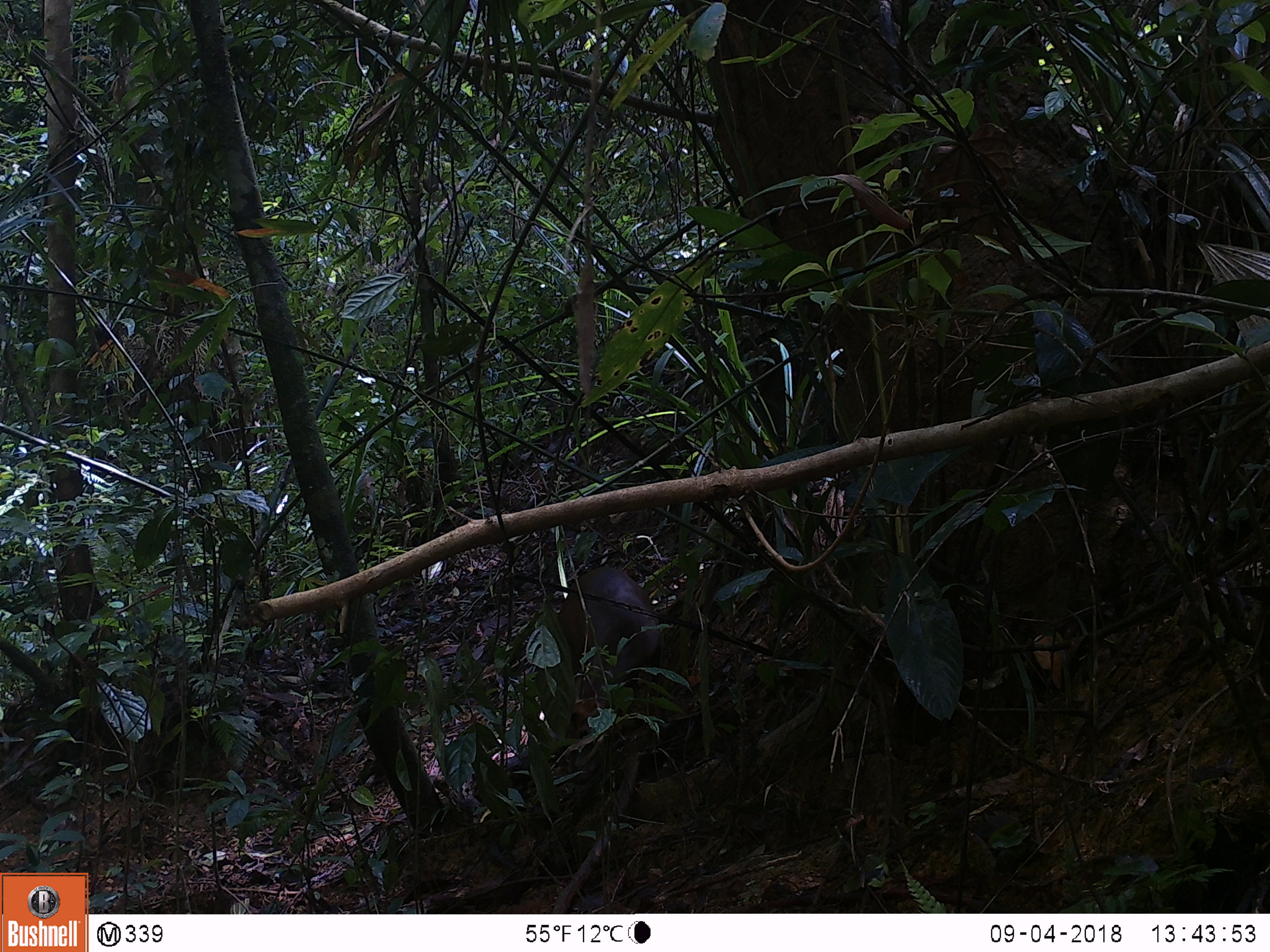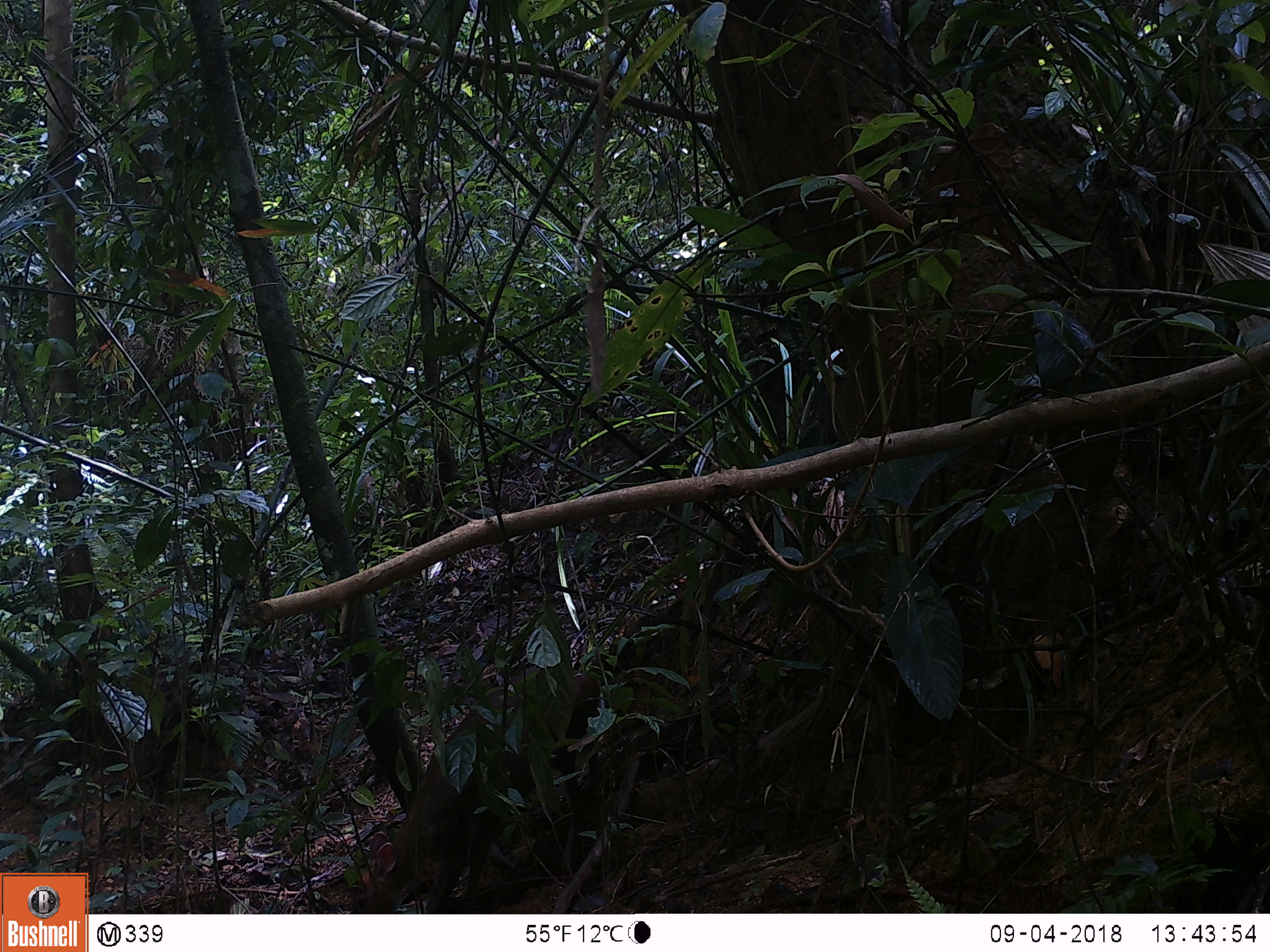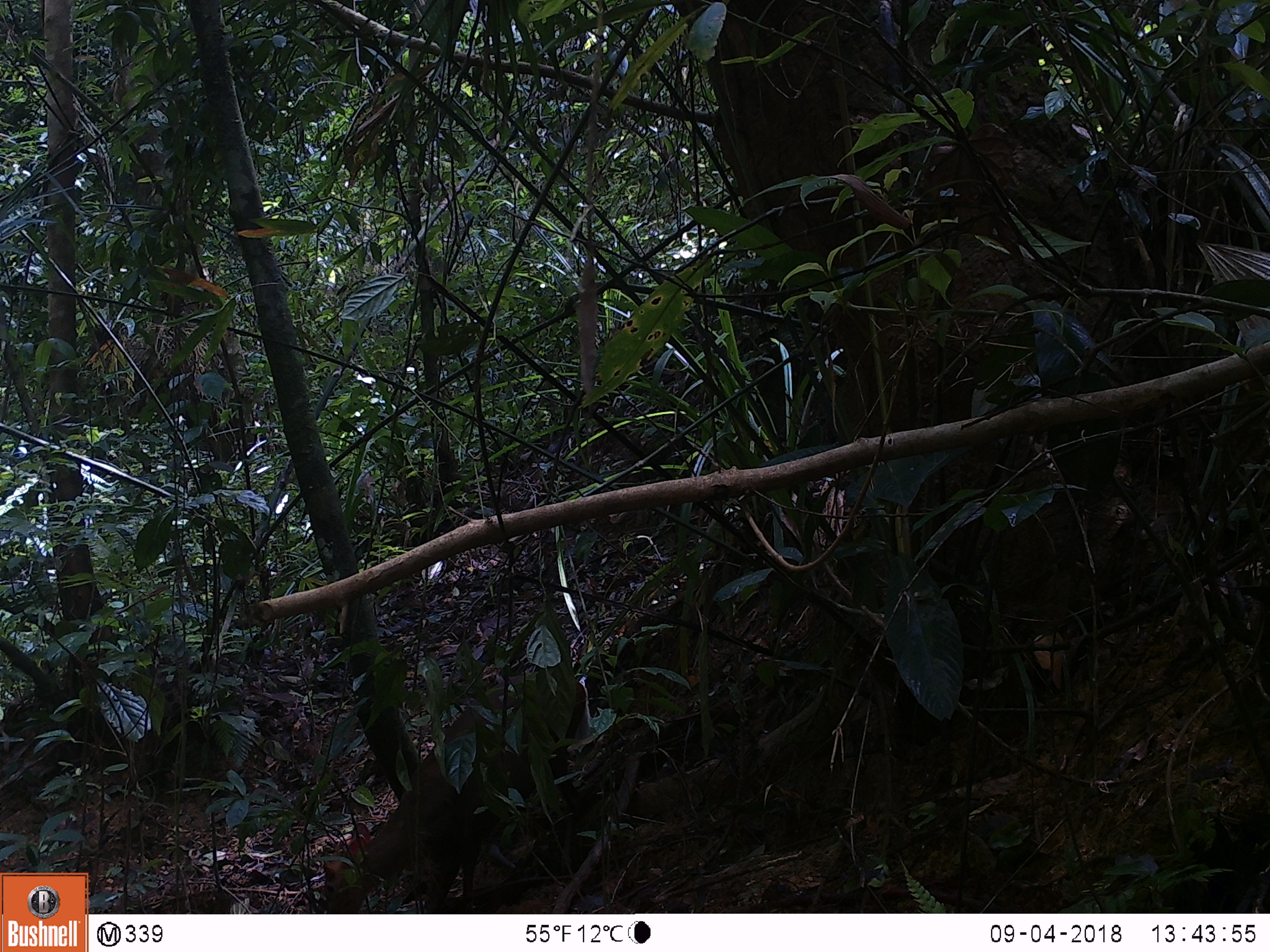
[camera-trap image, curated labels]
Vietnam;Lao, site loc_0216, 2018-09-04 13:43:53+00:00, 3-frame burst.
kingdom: Animalia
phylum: Chordata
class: Mammalia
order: Artiodactyla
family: Cervidae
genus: Muntiacus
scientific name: Muntiacus rooseveltorum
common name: roosevelt's muntjac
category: roosevelts muntjac group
Roosevelts muntjac group (roosevelt's muntjac) (Muntiacus rooseveltorum). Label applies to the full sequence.